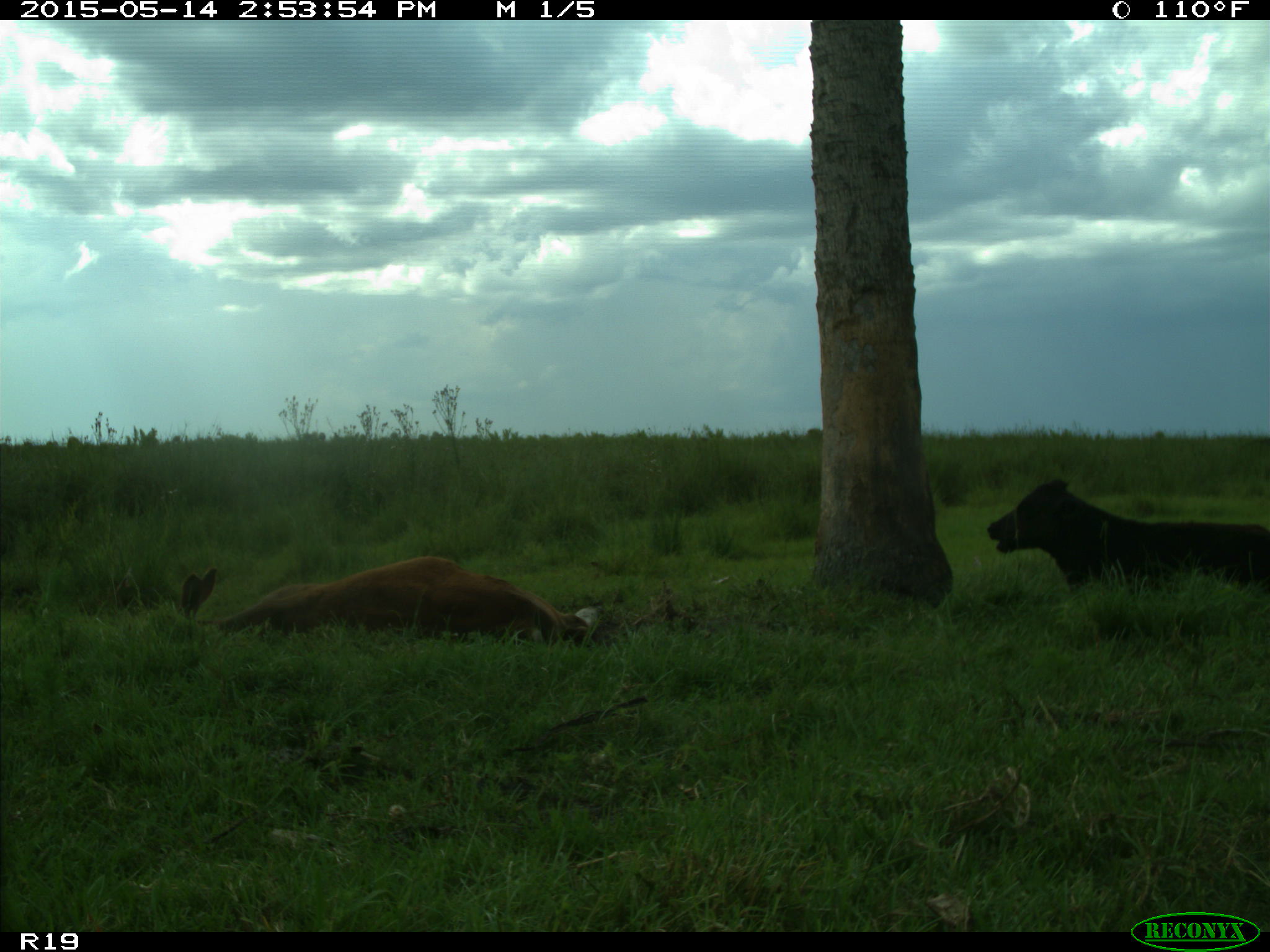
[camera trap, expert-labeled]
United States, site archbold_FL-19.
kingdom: Animalia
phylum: Chordata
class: Mammalia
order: Artiodactyla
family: Bovidae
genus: Bos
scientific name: Bos taurus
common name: domestic cow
Bos taurus (domestic cow).